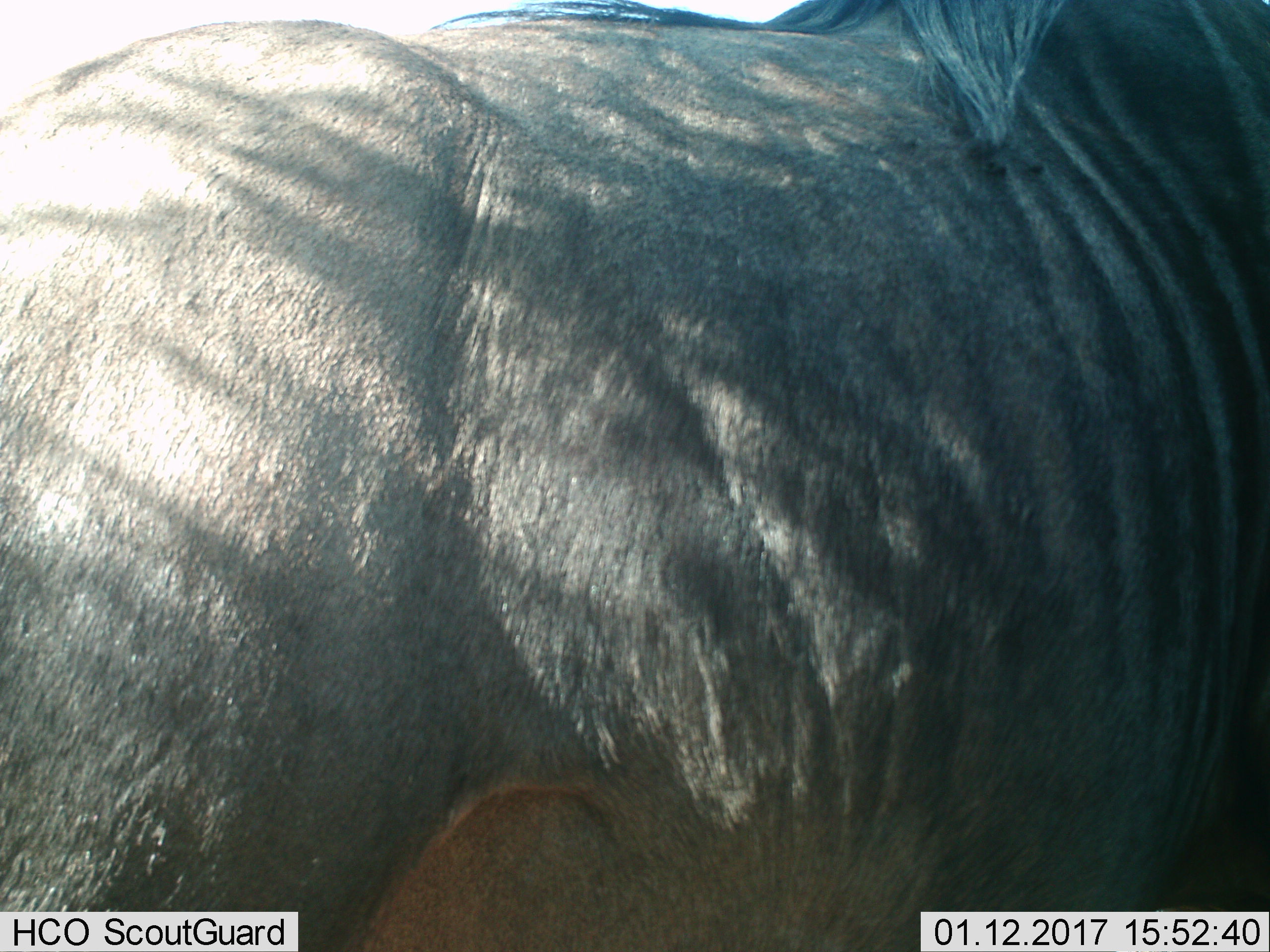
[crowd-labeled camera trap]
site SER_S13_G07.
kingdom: Animalia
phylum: Chordata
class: Mammalia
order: Artiodactyla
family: Bovidae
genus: Connochaetes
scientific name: Connochaetes taurinus taurinus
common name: blue wildebeest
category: wildebeestblue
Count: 1.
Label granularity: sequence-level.